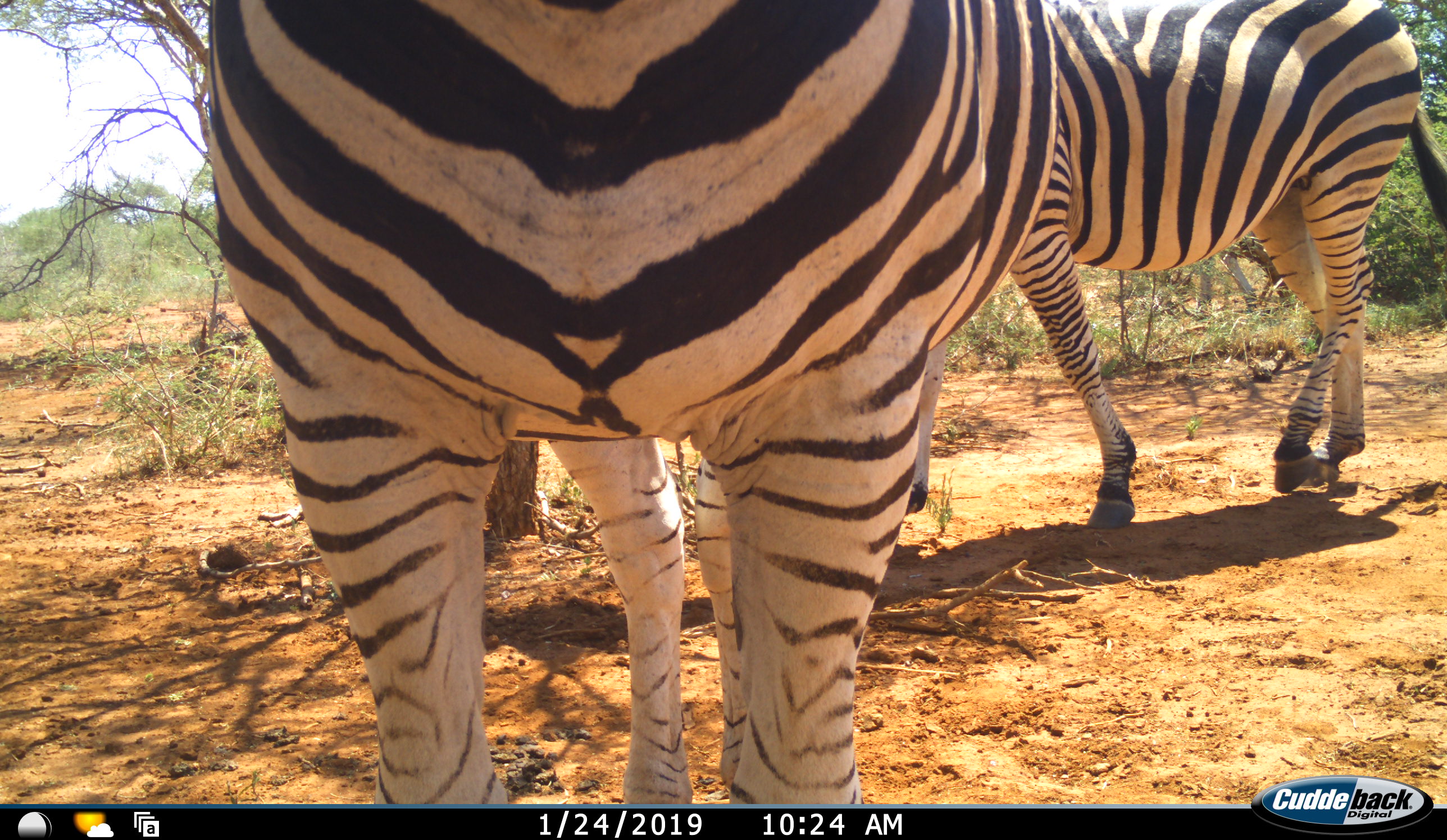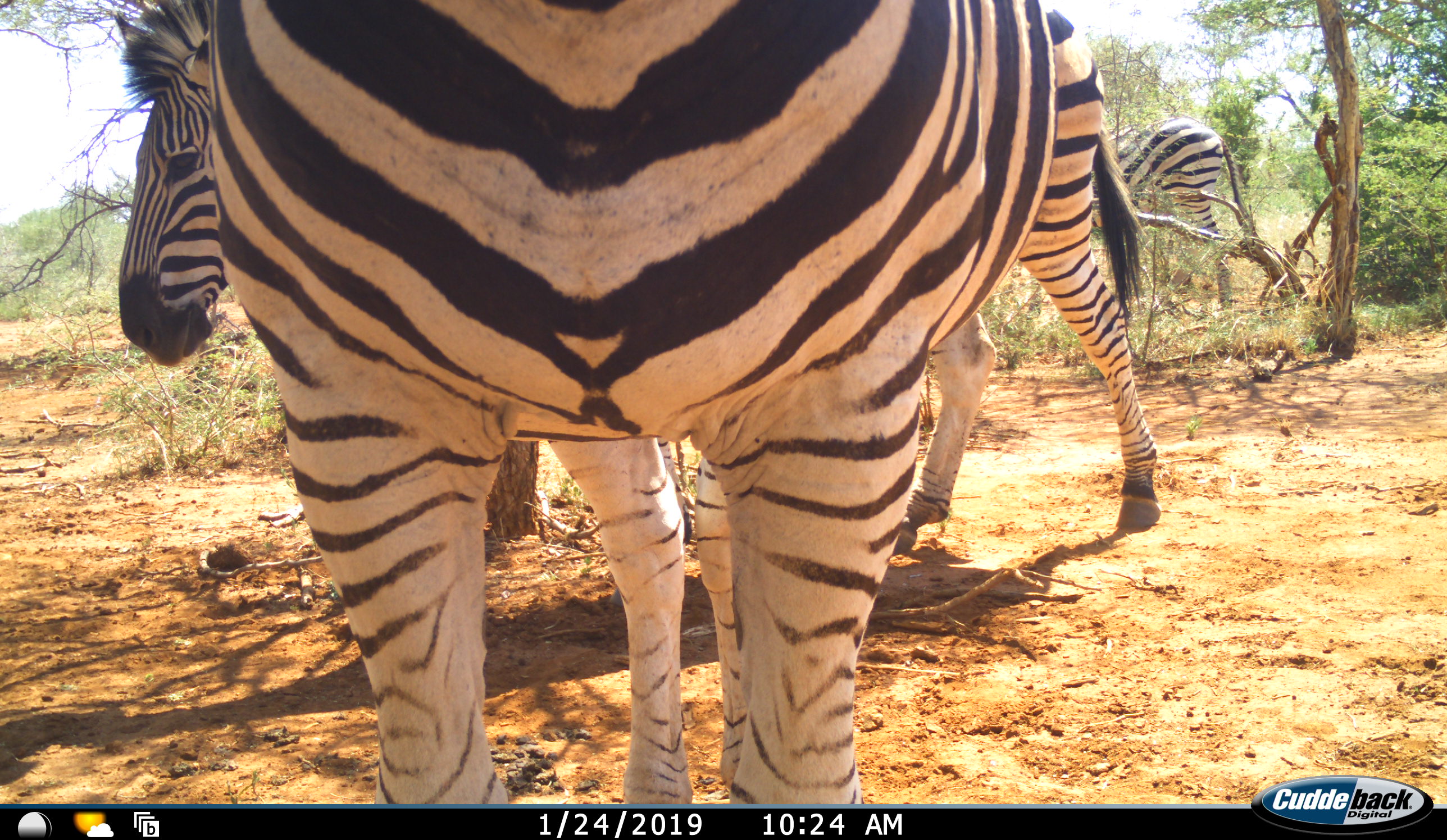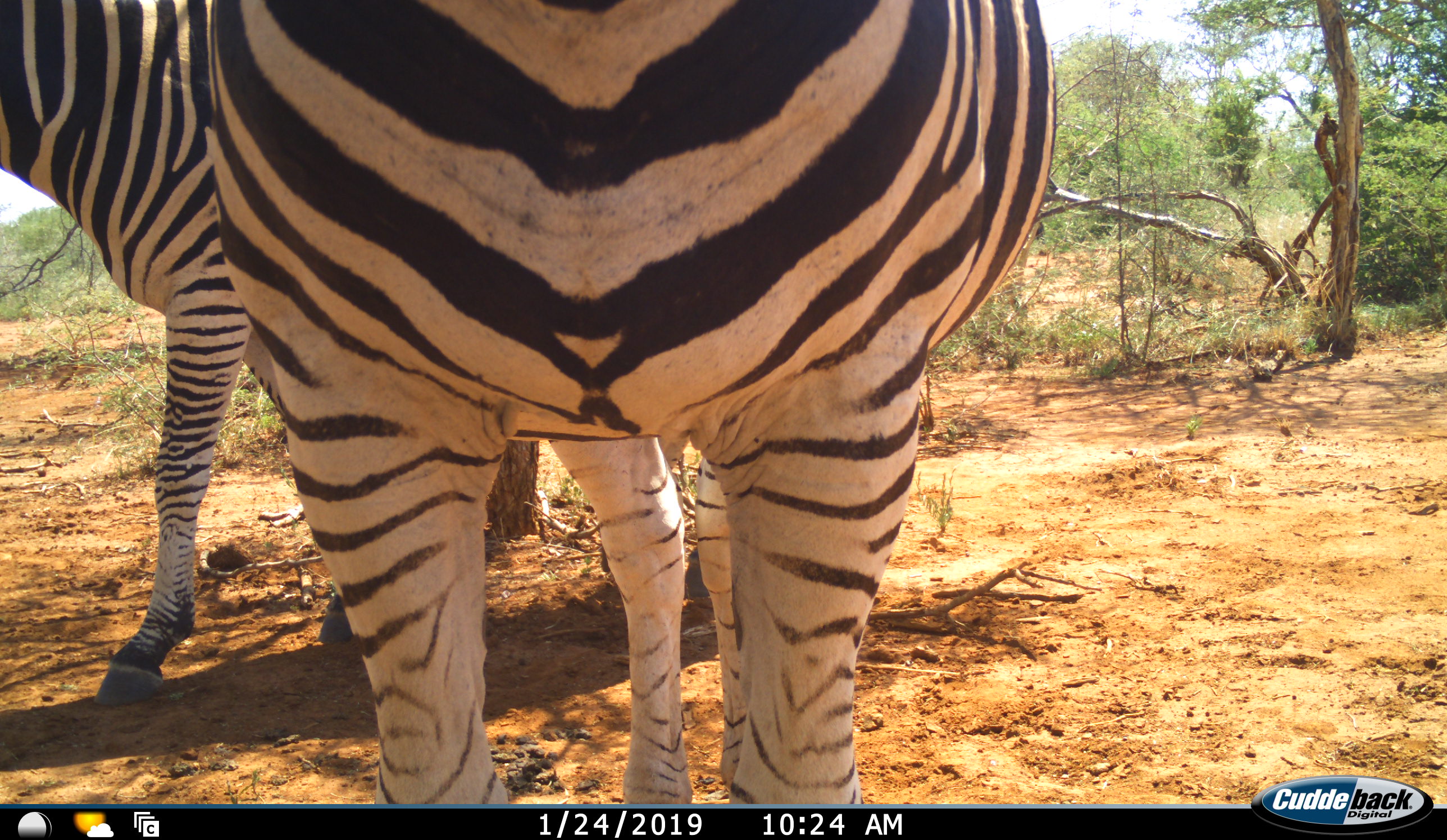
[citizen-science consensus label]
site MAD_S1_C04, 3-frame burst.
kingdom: Animalia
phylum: Chordata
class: Mammalia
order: Perissodactyla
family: Equidae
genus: Equus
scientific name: Equus quagga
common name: plains zebra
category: zebraplains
Zebraplains (plains zebra) (Equus quagga), count 3. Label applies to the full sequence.